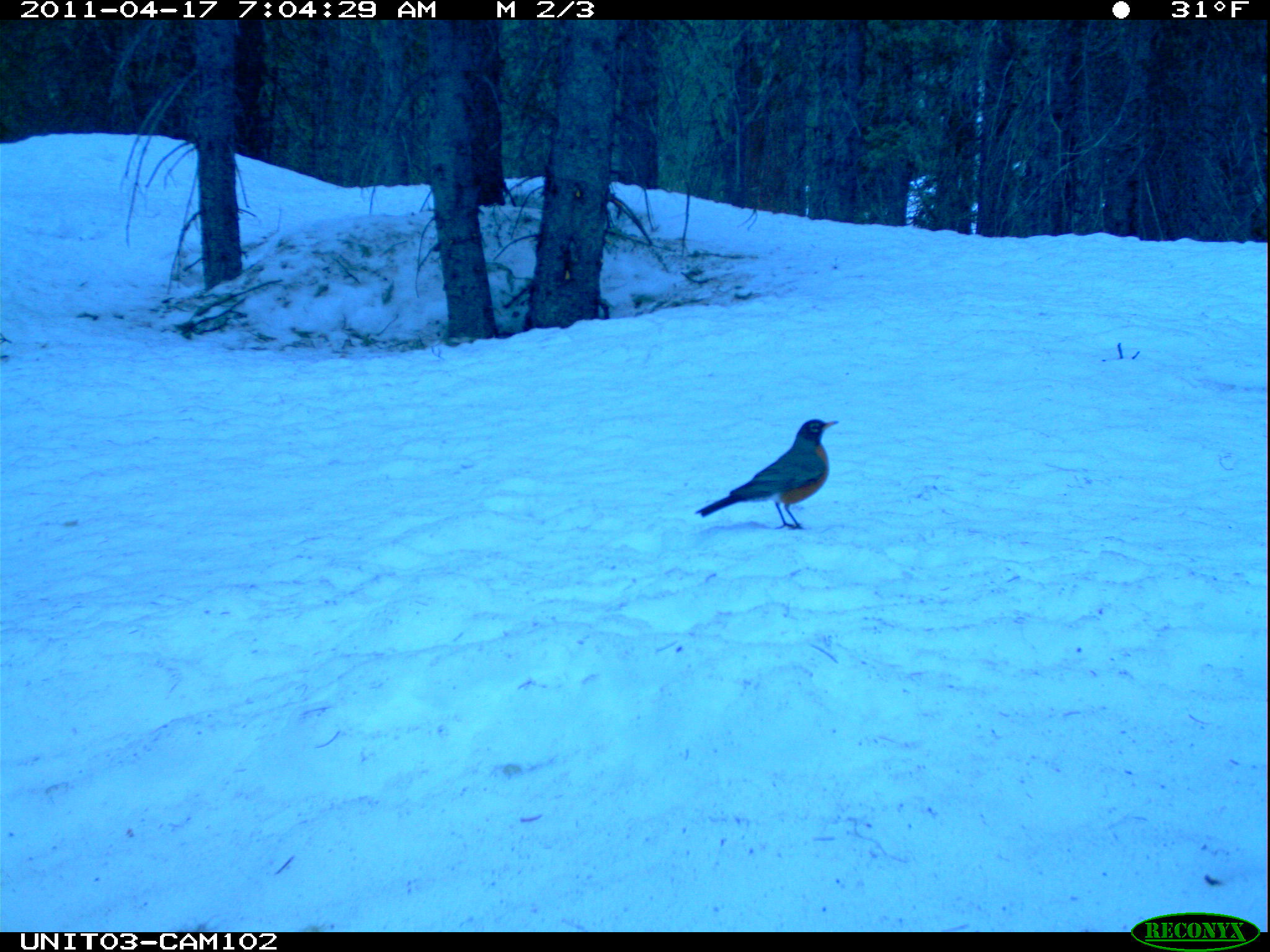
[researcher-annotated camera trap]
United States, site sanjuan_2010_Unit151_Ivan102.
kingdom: Animalia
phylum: Chordata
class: Aves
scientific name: Aves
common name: birds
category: unidentified bird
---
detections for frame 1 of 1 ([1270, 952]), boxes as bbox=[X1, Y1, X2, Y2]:
animal: bbox=[694, 418, 839, 529]